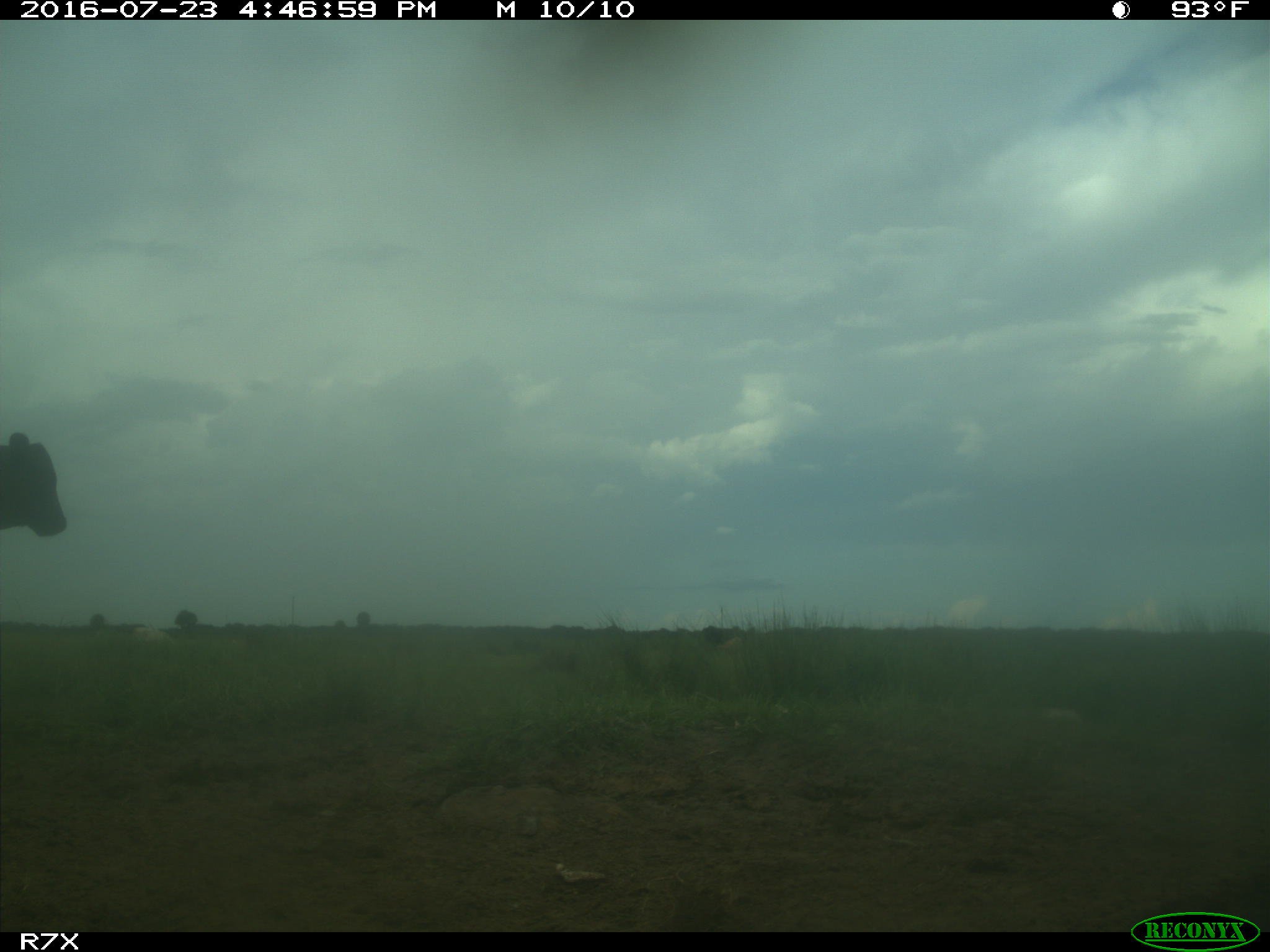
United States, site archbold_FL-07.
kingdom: Animalia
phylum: Chordata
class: Mammalia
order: Artiodactyla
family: Bovidae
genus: Bos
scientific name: Bos taurus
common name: domestic cow